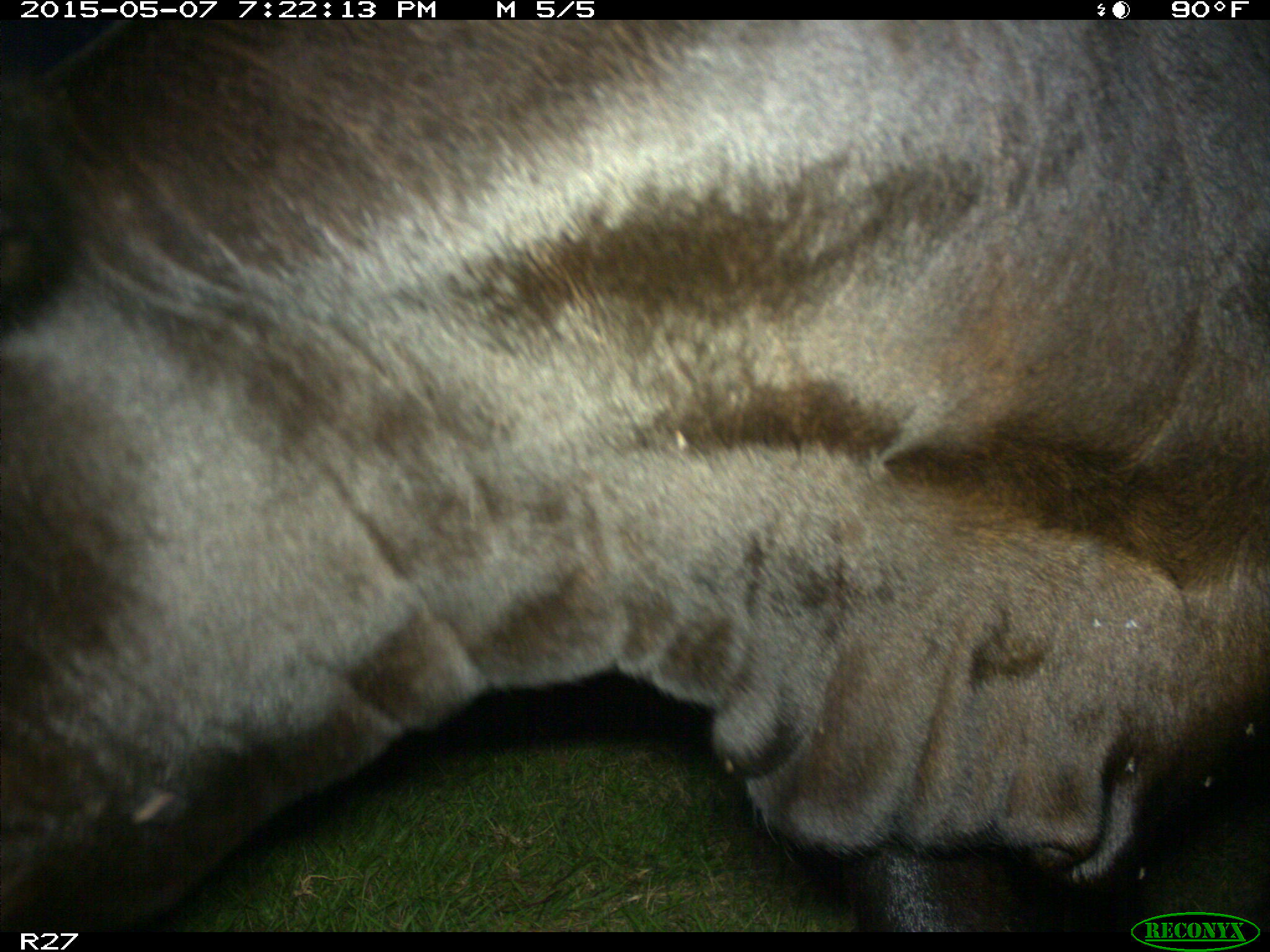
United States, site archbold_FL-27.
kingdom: Animalia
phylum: Chordata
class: Mammalia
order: Artiodactyla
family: Bovidae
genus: Bos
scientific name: Bos taurus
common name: domestic cow